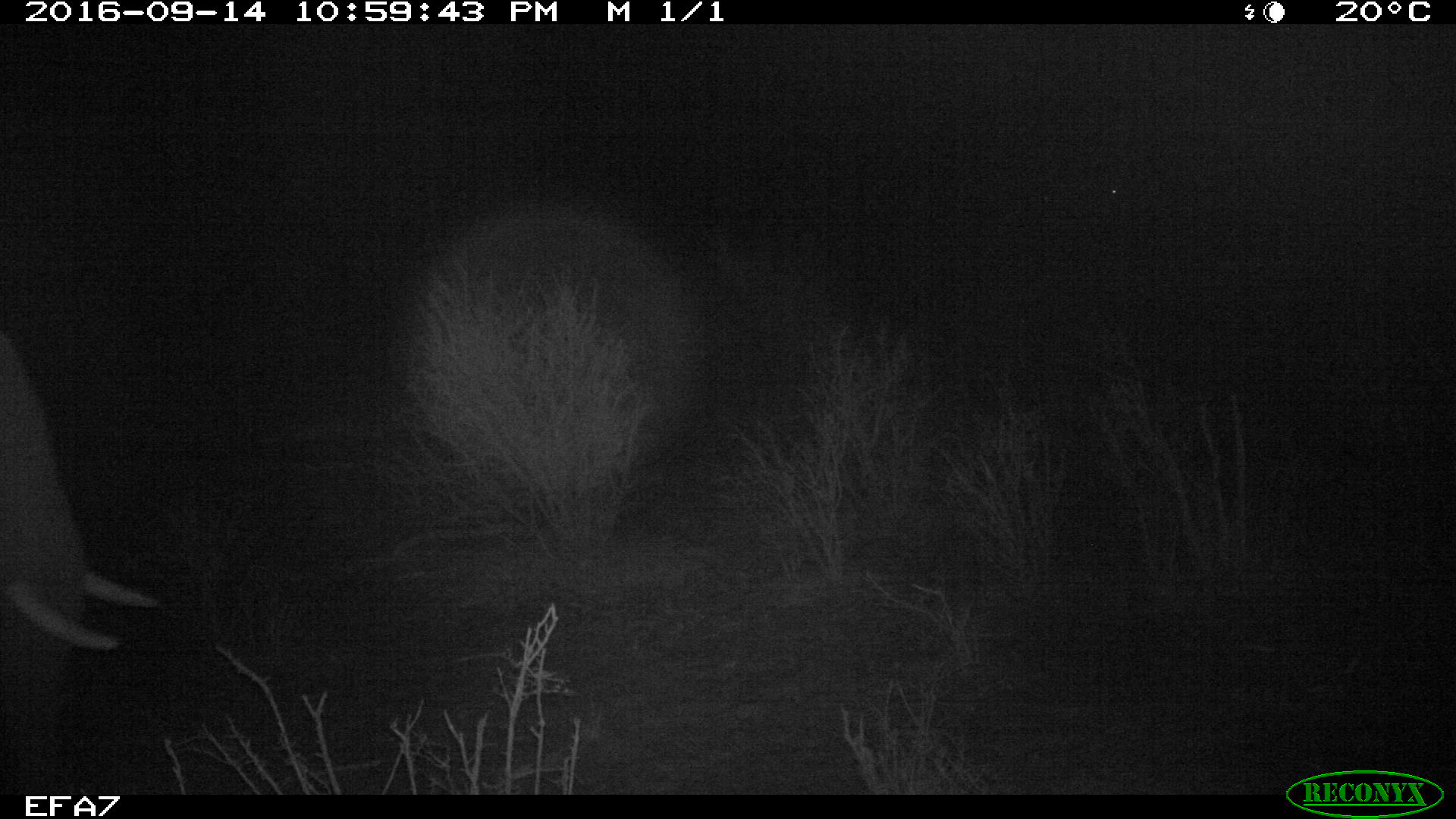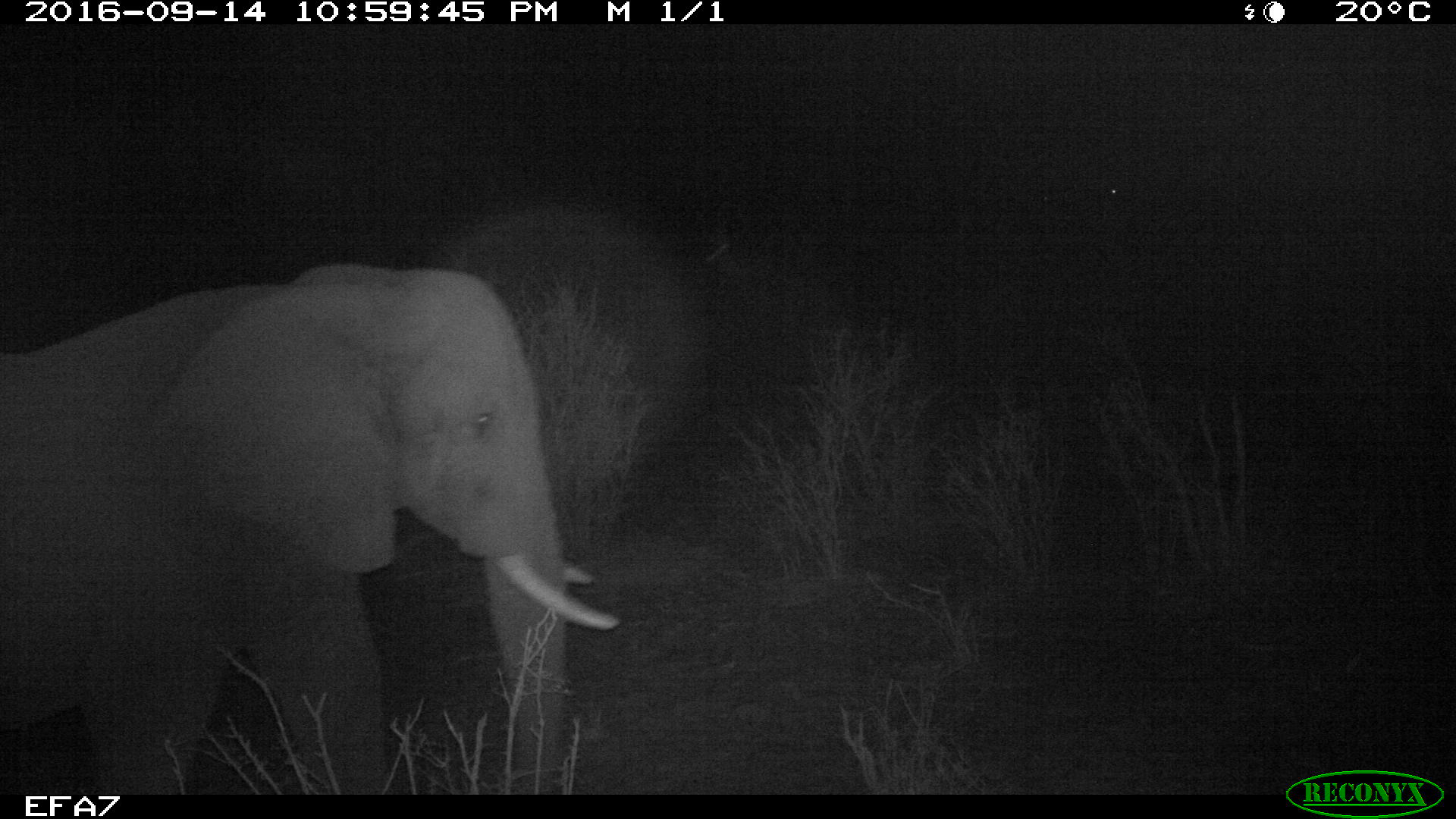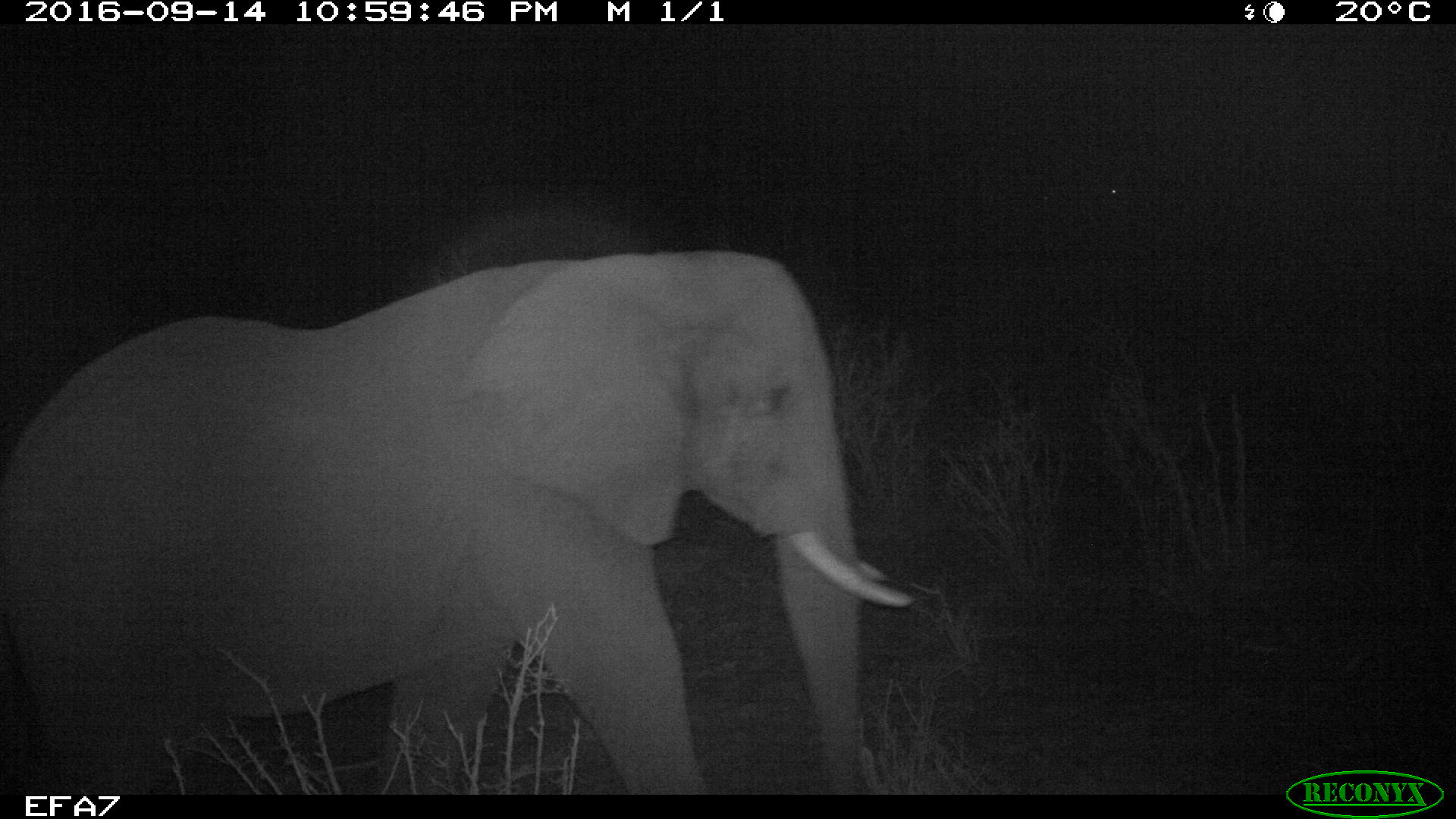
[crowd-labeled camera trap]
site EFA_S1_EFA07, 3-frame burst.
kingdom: Animalia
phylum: Chordata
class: Mammalia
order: Proboscidea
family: Elephantidae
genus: Loxodonta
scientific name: Loxodonta africana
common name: african bush elephant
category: elephant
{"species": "elephant (african bush elephant) (Loxodonta africana)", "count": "1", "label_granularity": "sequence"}